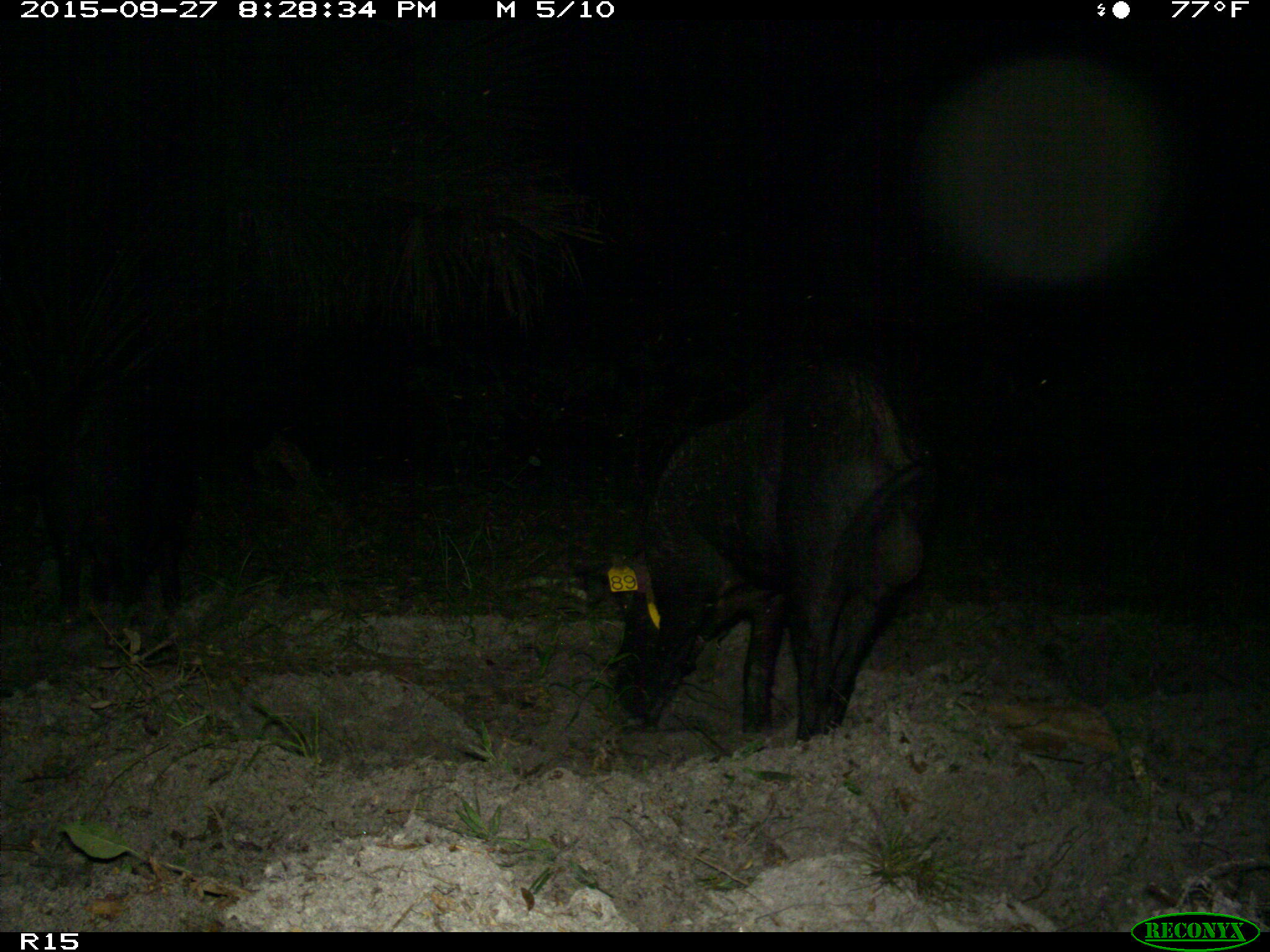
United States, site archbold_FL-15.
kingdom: Animalia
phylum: Chordata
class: Mammalia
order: Artiodactyla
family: Suidae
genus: Sus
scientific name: Sus scrofa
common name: wild boar